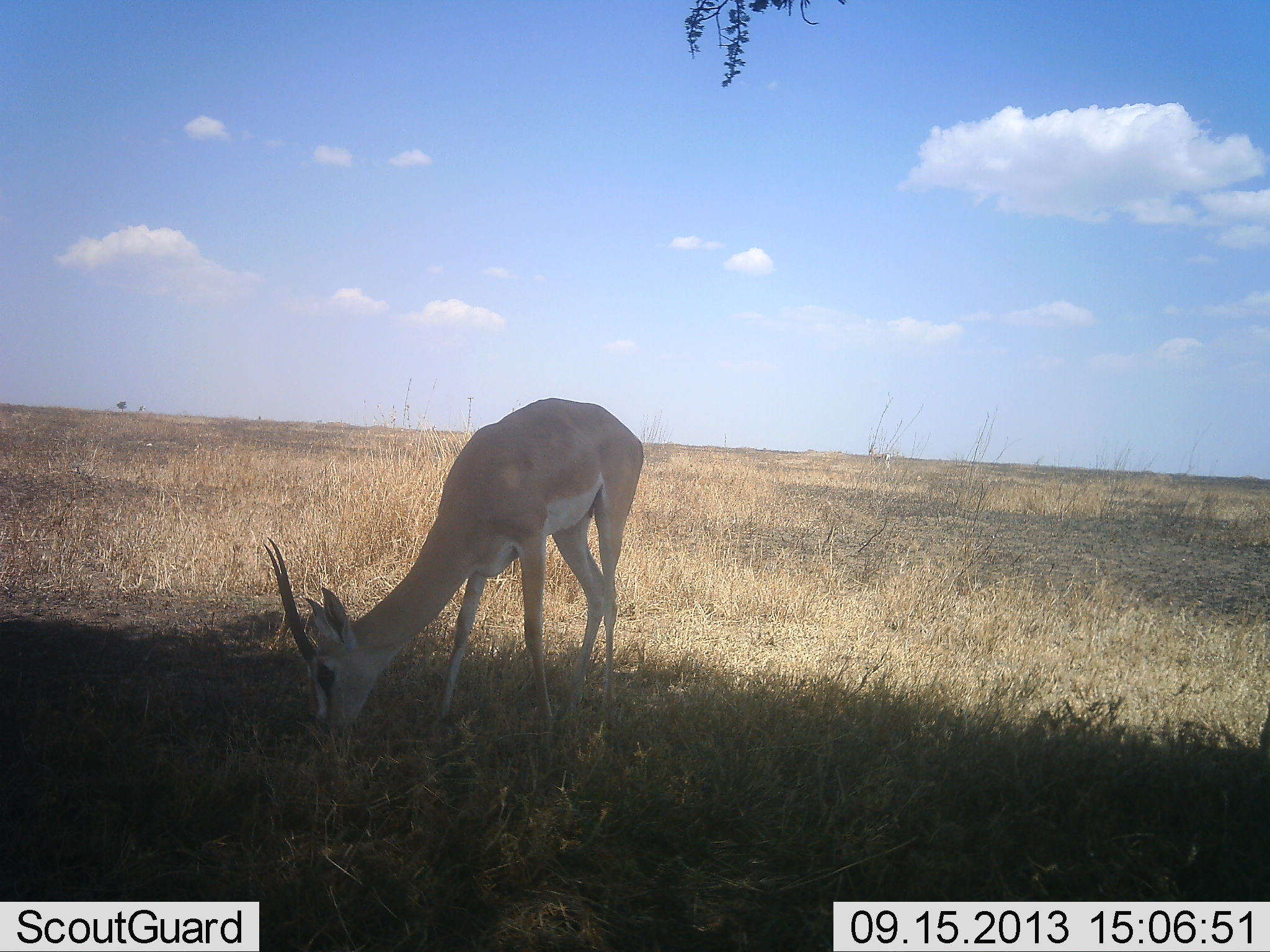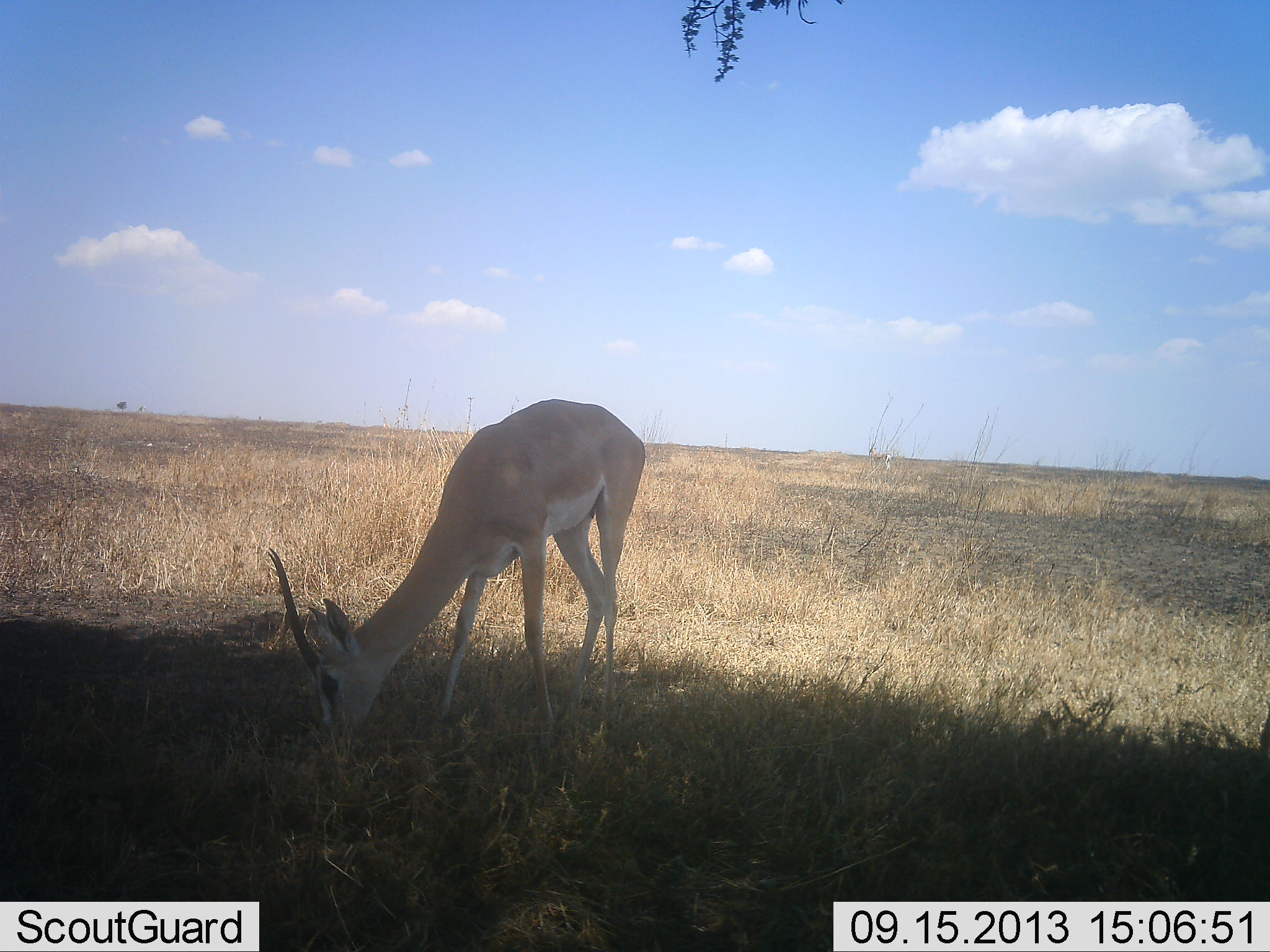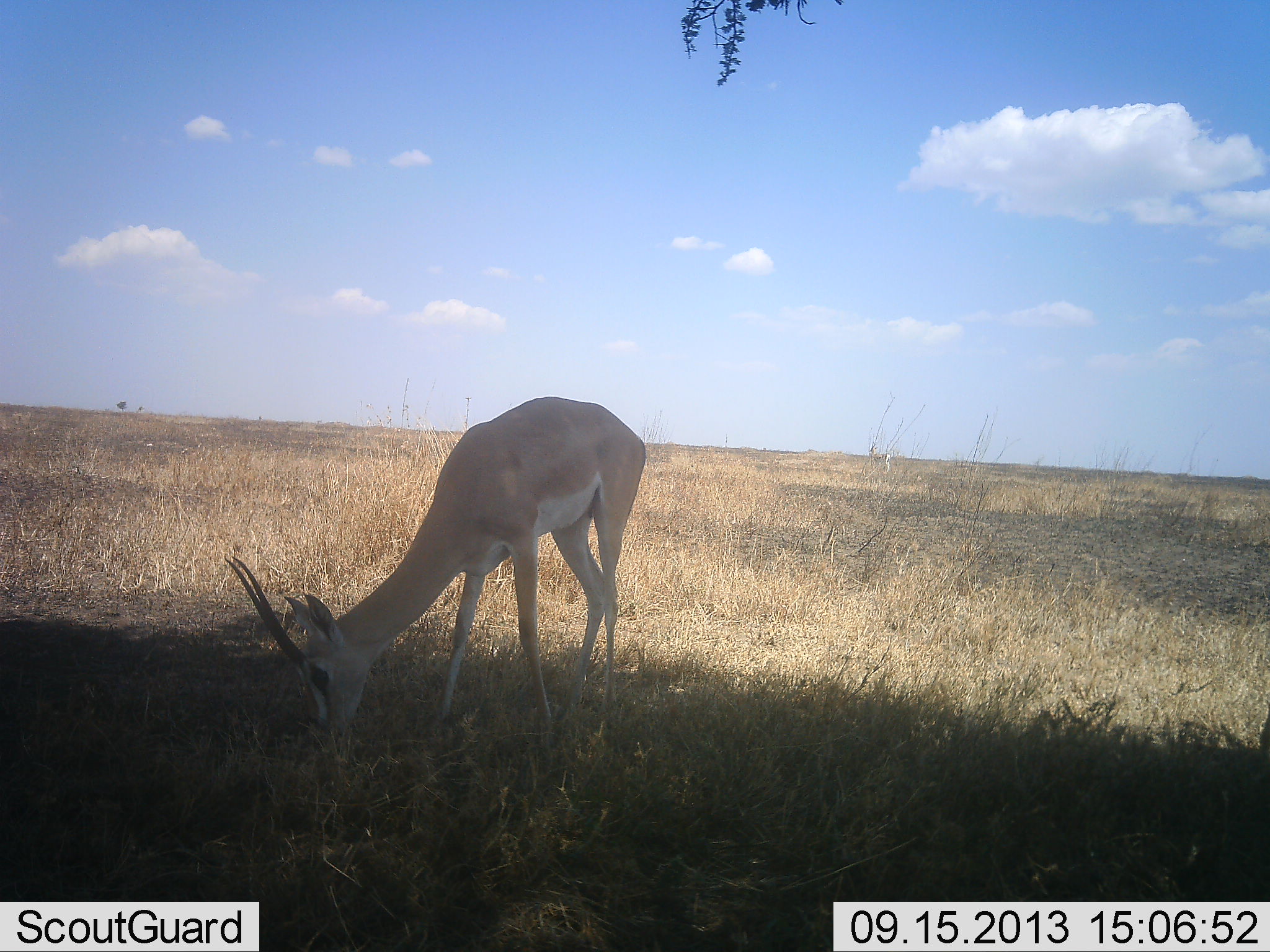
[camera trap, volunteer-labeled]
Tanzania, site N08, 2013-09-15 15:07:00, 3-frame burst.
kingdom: Animalia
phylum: Chordata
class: Mammalia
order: Artiodactyla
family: Bovidae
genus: Nanger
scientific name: Nanger granti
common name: grant's gazelle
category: gazellegrants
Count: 1.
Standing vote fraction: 29%.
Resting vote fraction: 0%.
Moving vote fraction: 0%.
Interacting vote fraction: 0%.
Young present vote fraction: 0%.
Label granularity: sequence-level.